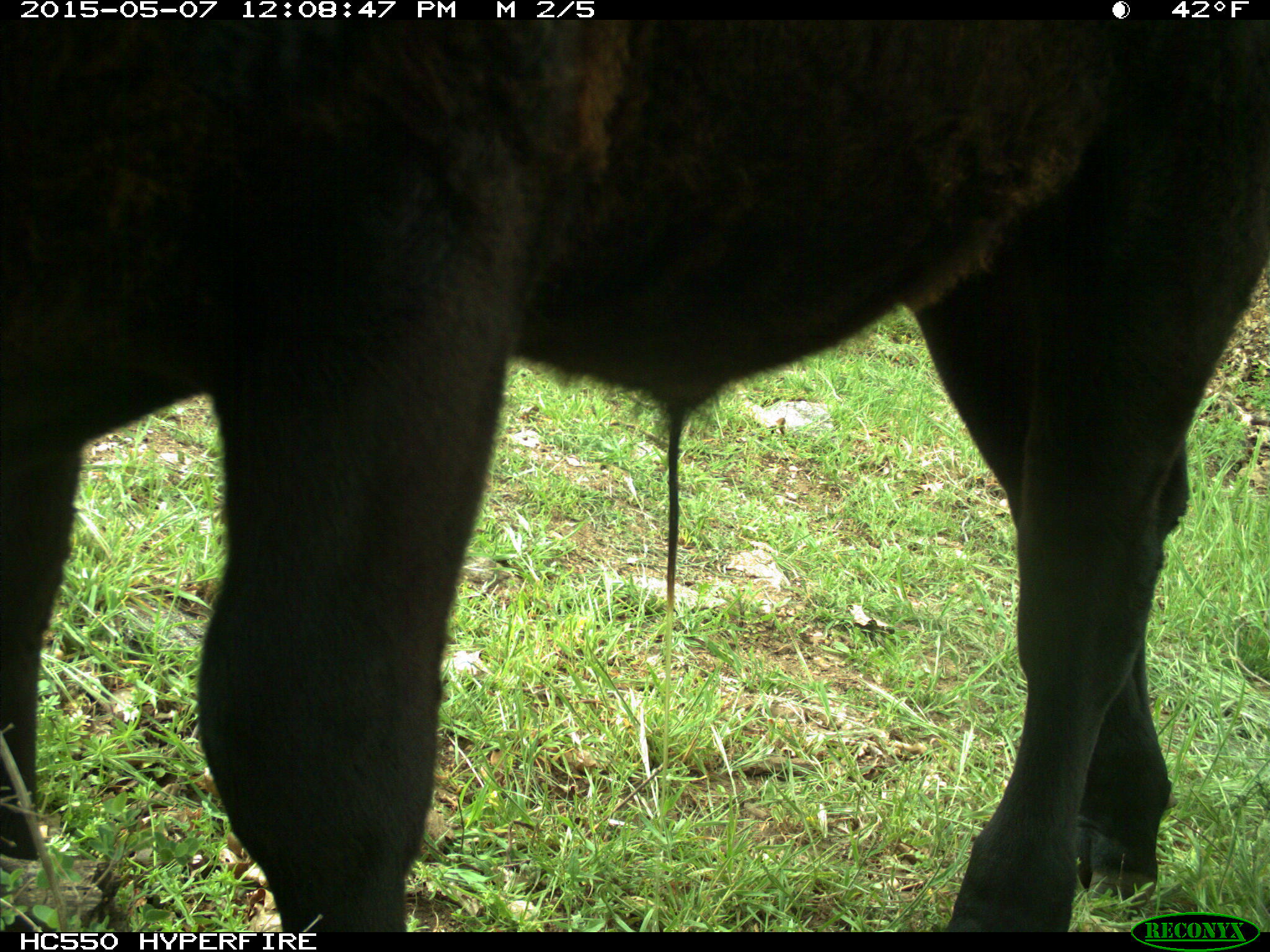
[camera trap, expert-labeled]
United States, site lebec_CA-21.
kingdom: Animalia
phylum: Chordata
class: Mammalia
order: Artiodactyla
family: Bovidae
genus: Bos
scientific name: Bos taurus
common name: domestic cow